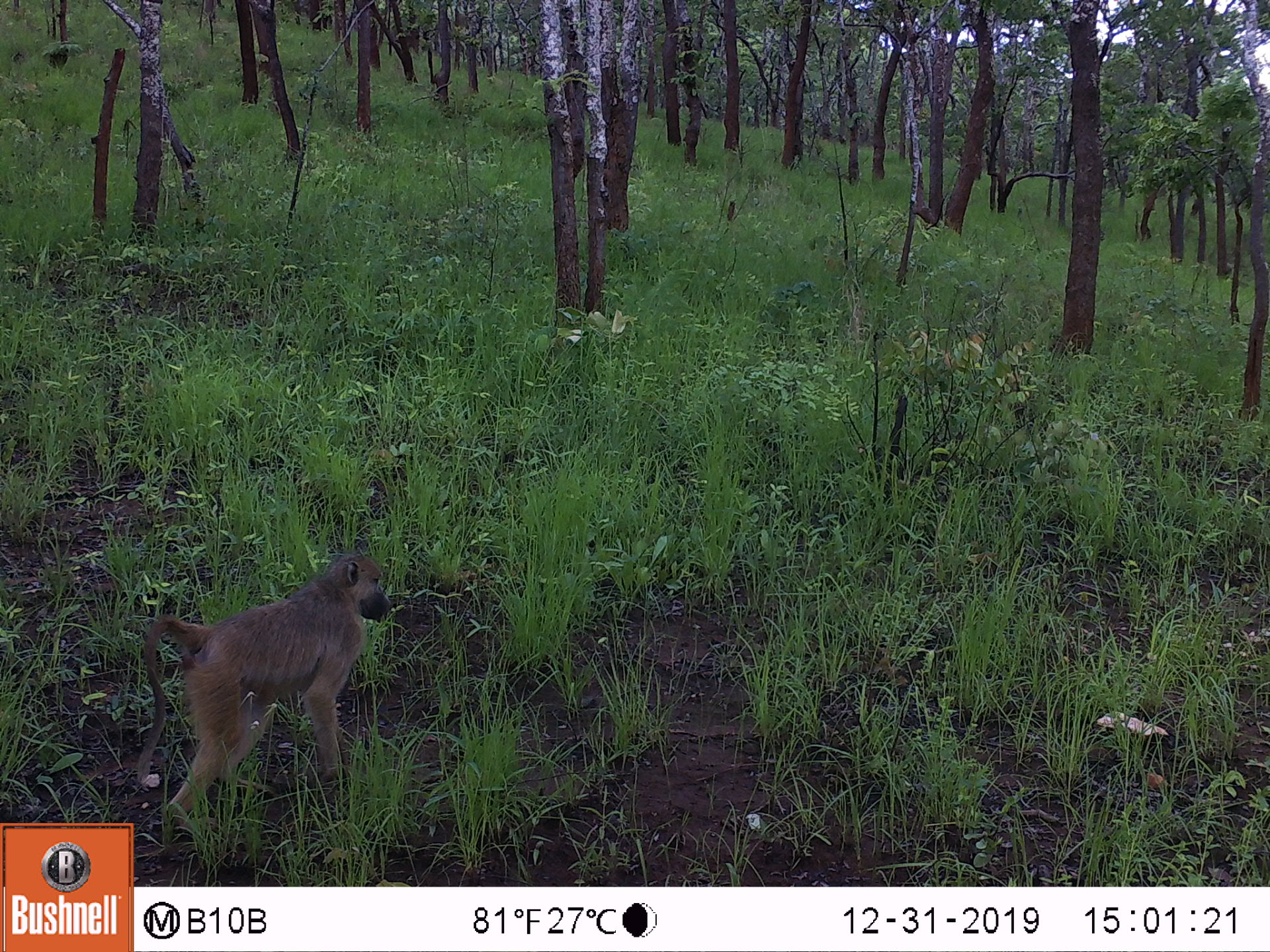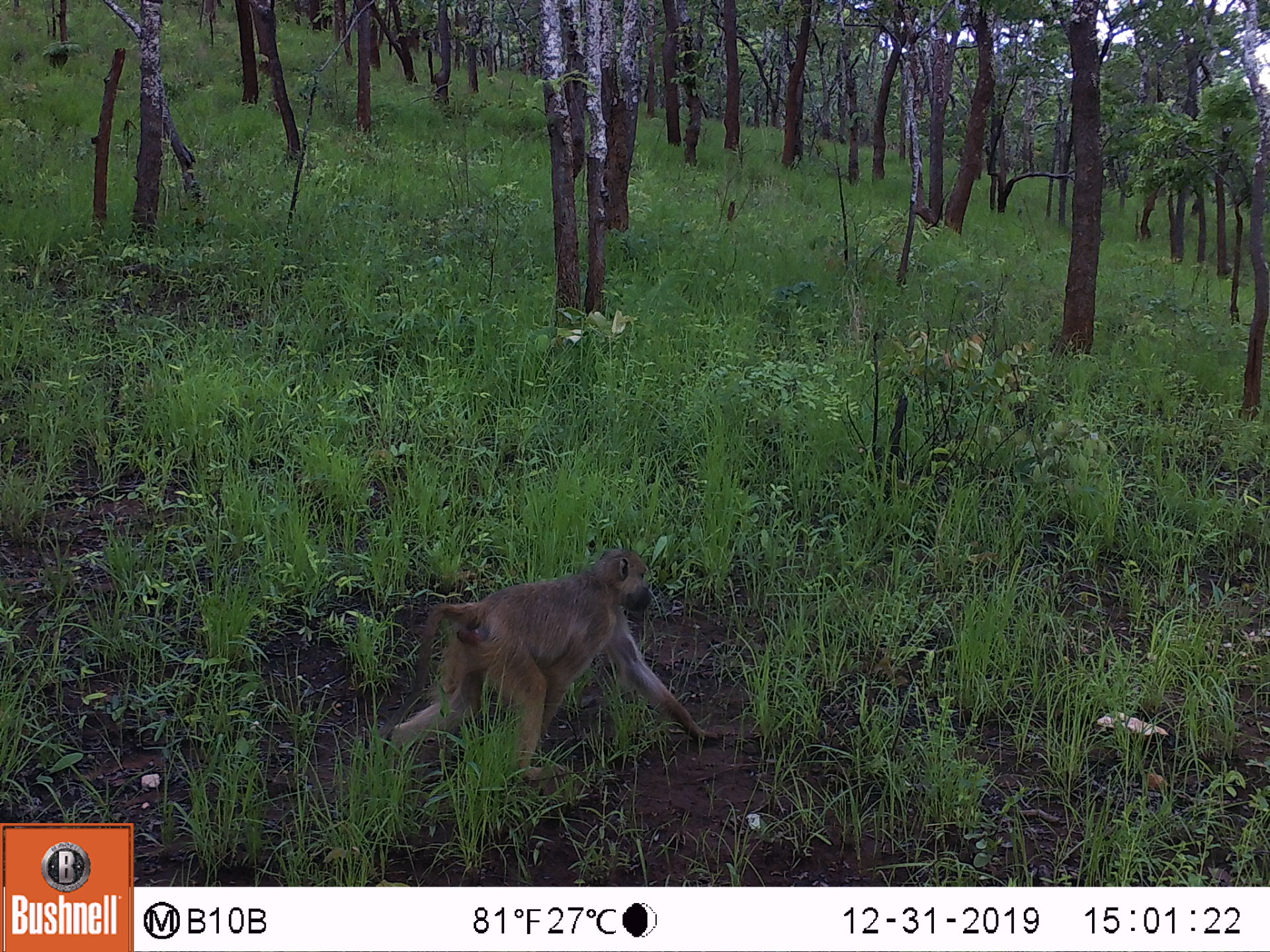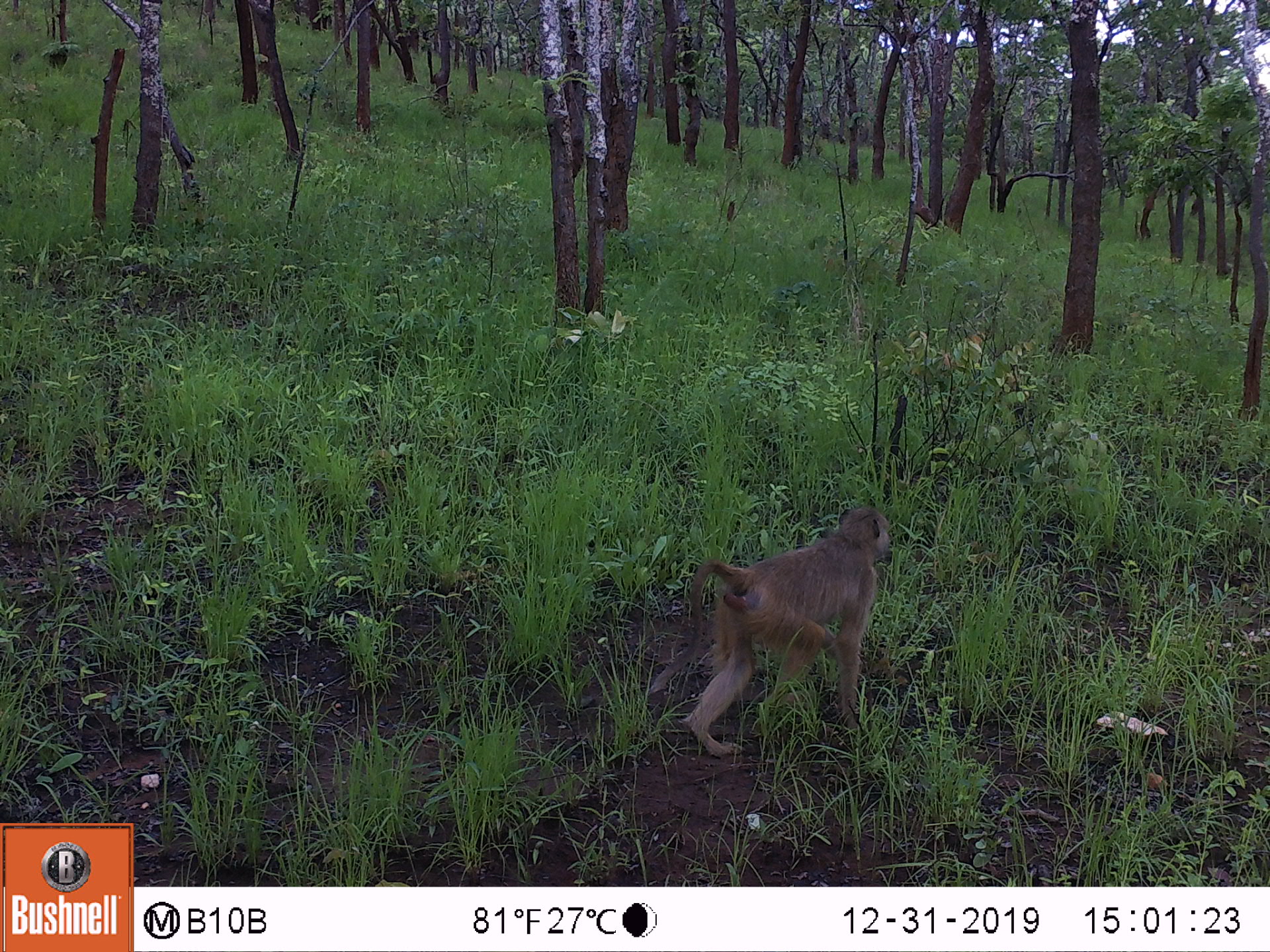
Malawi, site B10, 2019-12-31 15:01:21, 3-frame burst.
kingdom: Animalia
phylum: Chordata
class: Mammalia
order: Primates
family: Cercopithecidae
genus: Papio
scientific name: Papio cynocephalus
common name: yellow baboon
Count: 1.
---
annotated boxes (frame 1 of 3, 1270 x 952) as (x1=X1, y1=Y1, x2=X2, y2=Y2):
yellow baboon: (x1=136, y1=555, x2=393, y2=818)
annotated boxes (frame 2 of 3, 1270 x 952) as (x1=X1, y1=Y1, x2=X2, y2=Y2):
yellow baboon: (x1=354, y1=547, x2=710, y2=799)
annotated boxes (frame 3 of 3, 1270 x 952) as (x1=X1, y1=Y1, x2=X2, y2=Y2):
yellow baboon: (x1=636, y1=502, x2=904, y2=756)